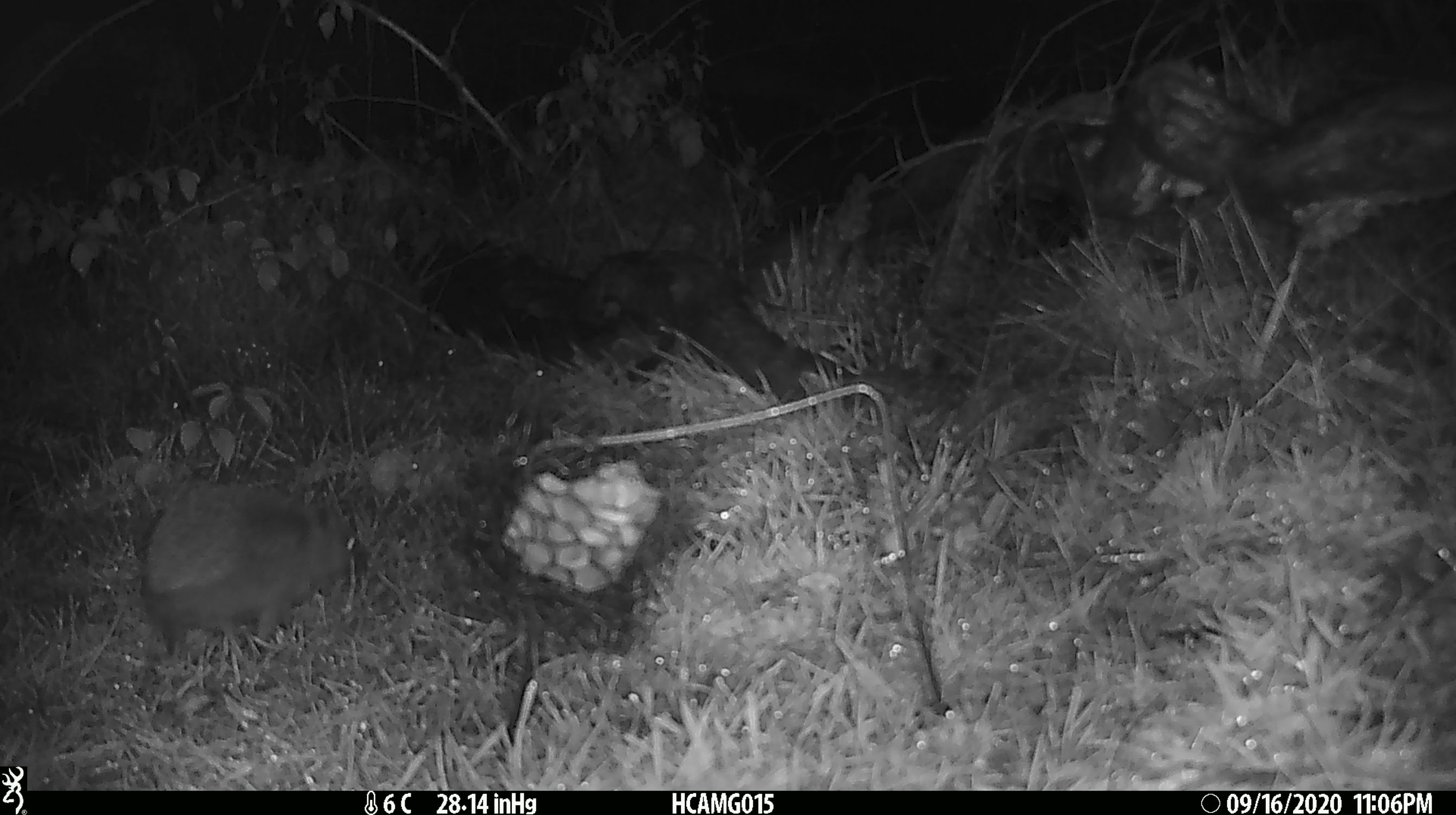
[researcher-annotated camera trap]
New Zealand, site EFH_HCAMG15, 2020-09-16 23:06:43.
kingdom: Animalia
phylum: Chordata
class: Mammalia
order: Eulipotyphla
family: Erinaceidae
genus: Erinaceus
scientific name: Erinaceus europaeus europaeus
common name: european hedgehog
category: hedgehog